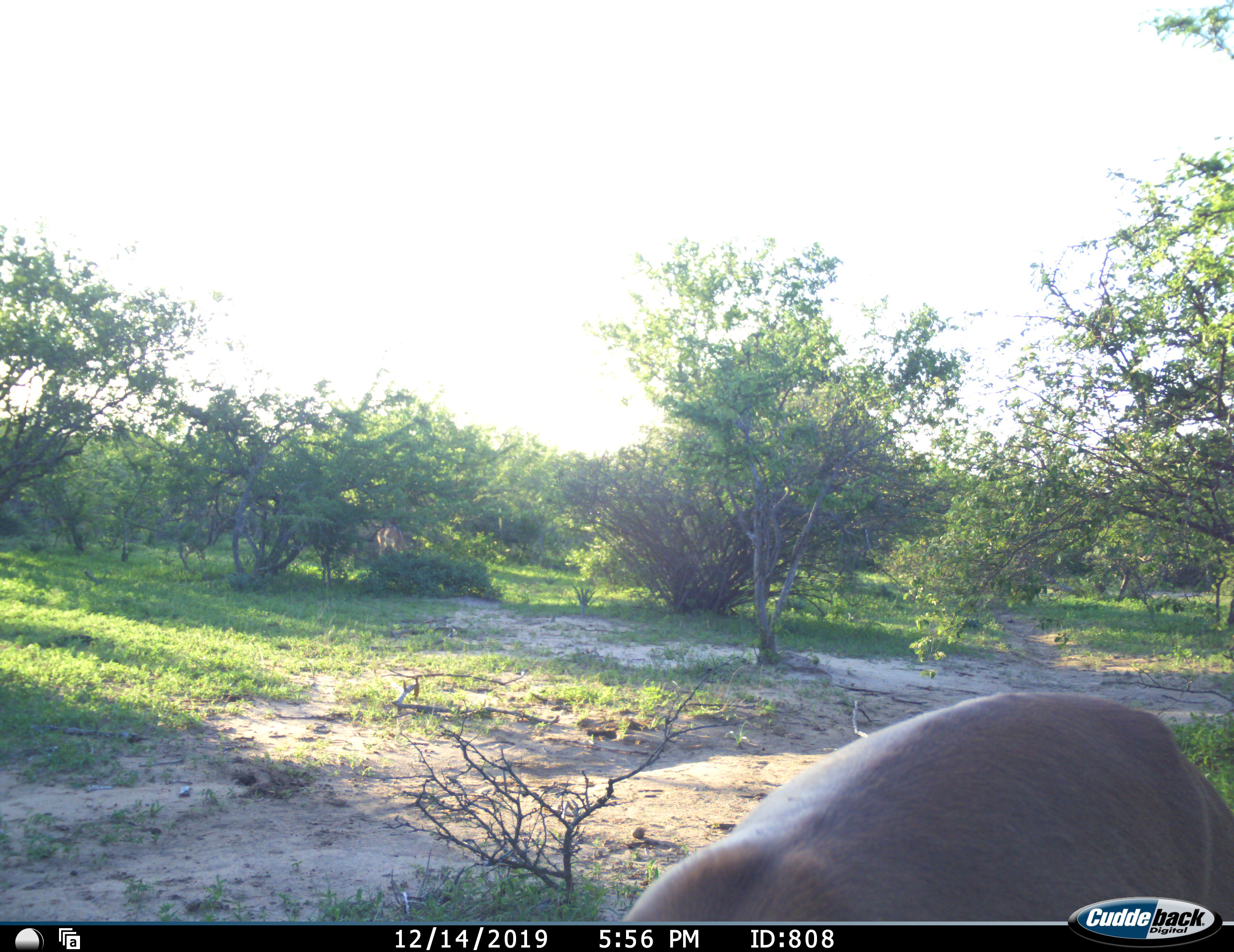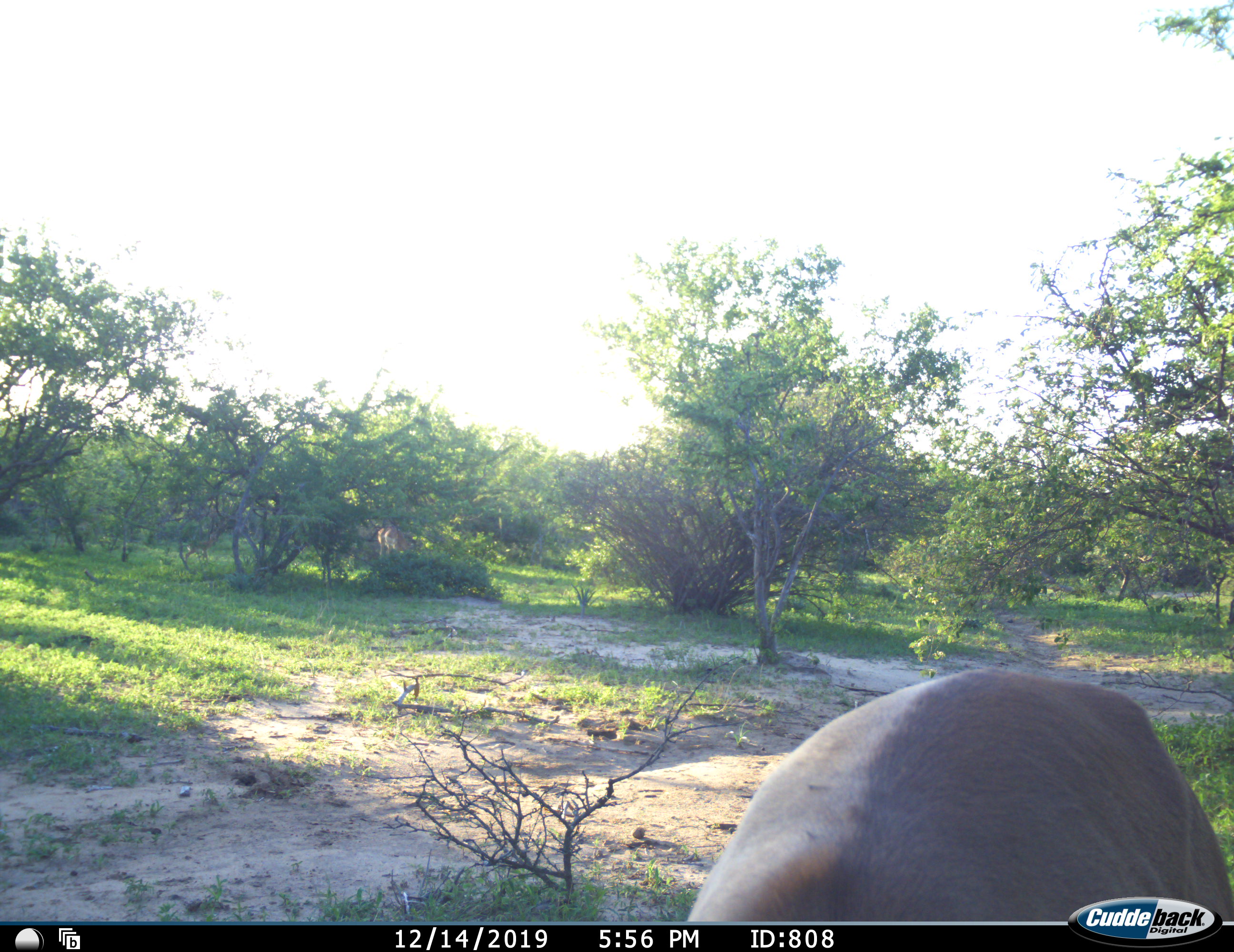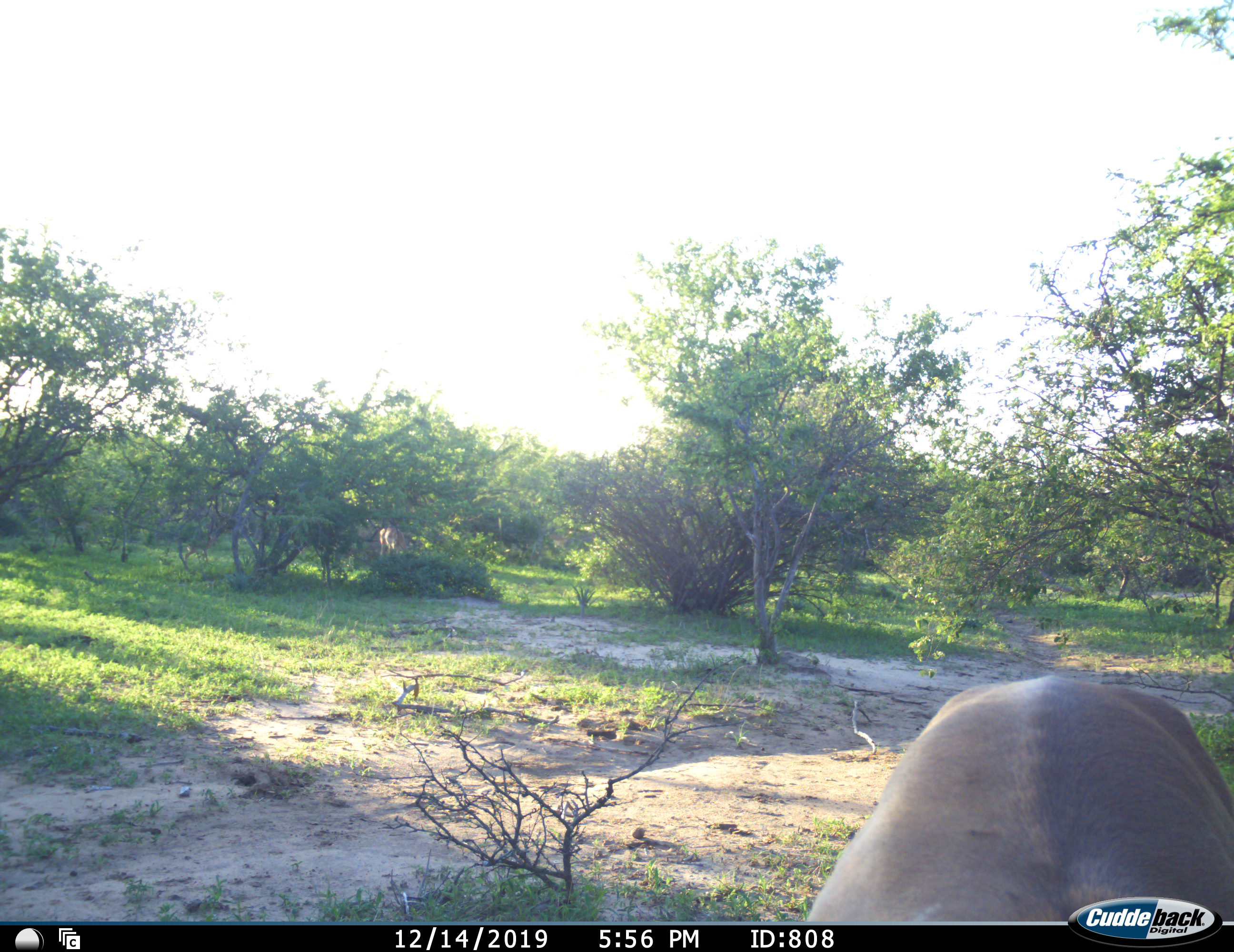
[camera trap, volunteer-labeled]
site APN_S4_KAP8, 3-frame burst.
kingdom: Animalia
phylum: Chordata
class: Mammalia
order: Artiodactyla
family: Bovidae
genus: Aepyceros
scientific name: Aepyceros melampus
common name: impala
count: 1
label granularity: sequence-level